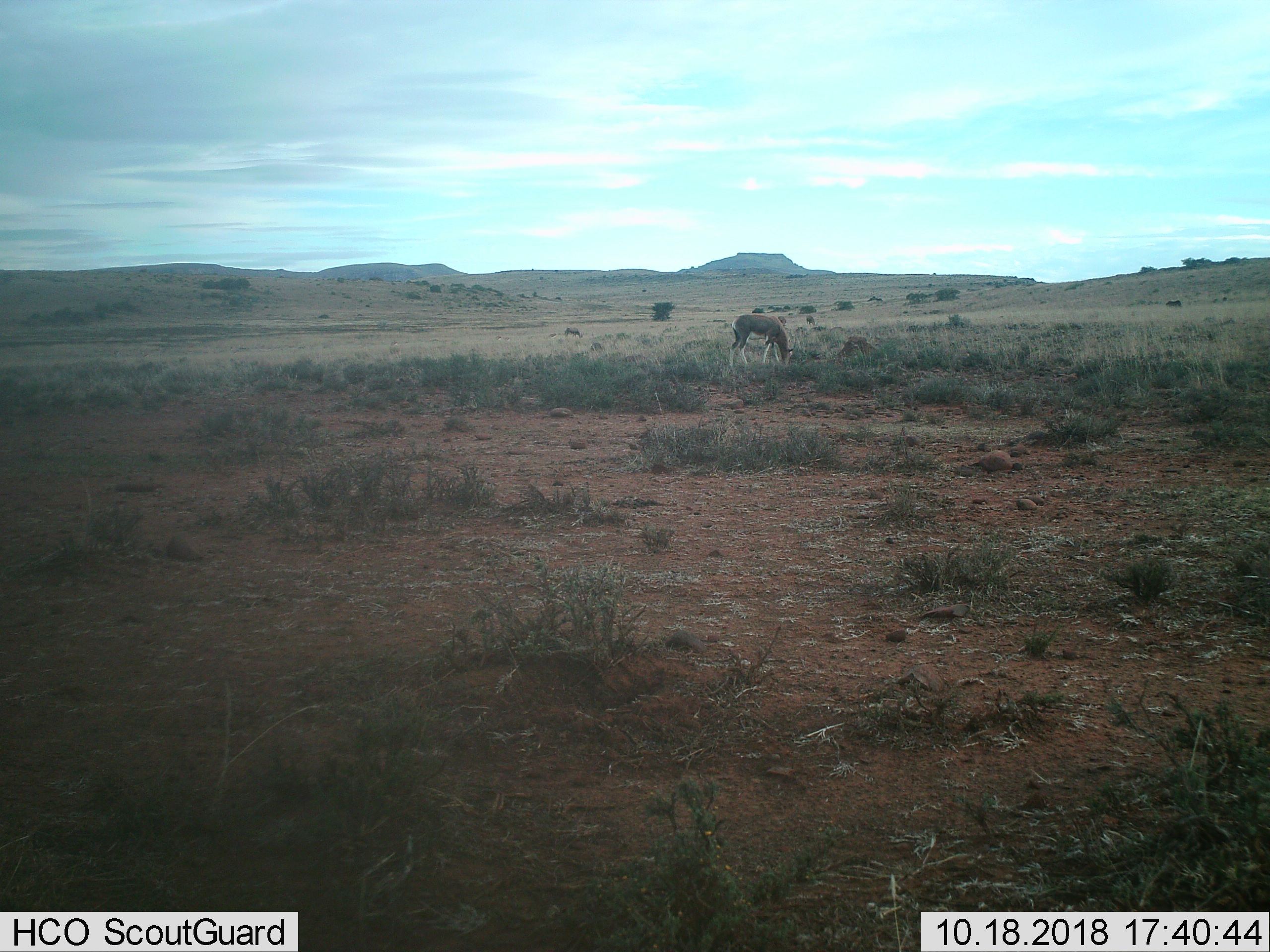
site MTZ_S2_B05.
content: unidentified animal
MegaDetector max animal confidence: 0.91